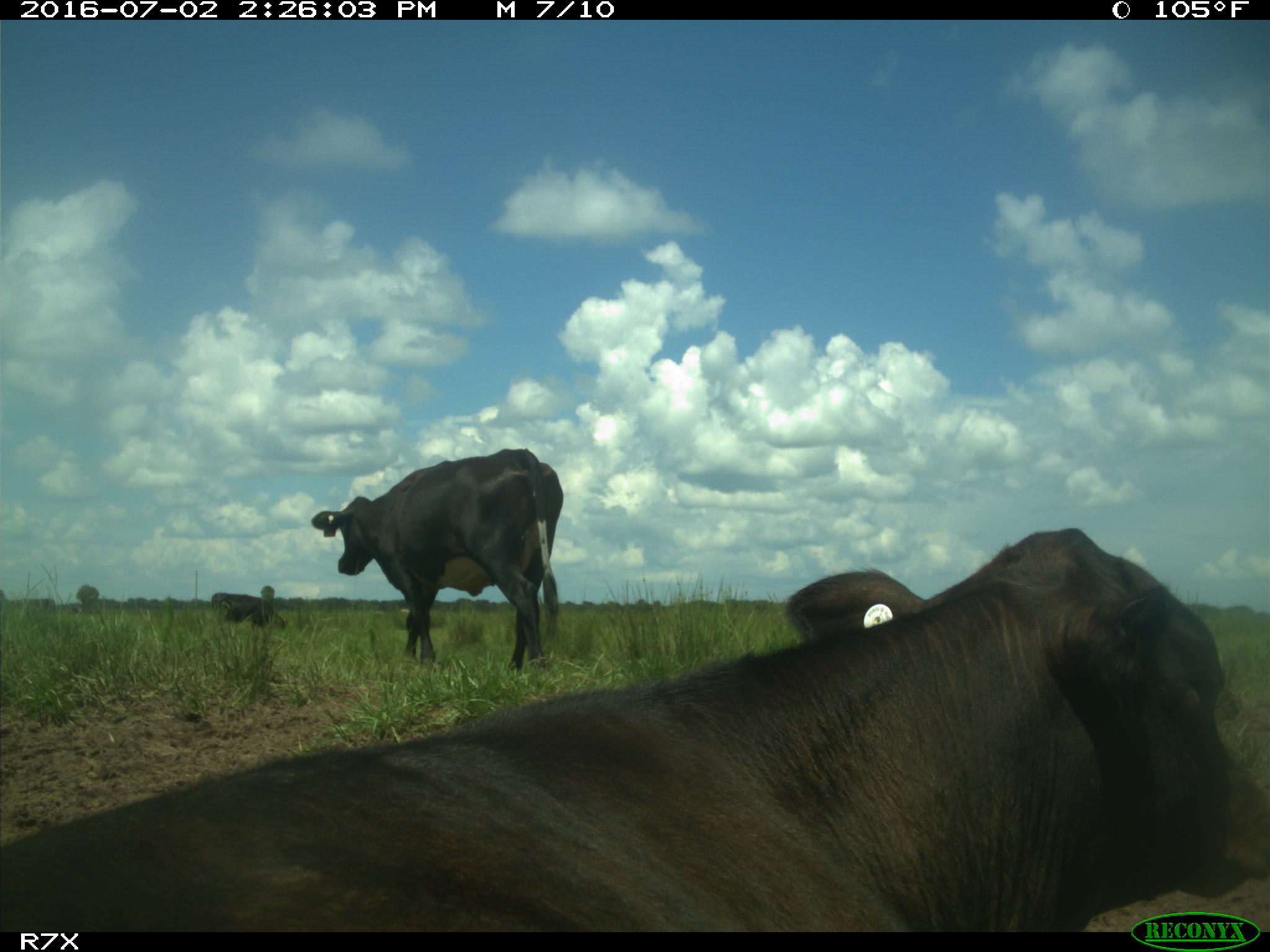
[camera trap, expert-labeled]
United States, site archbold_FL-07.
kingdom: Animalia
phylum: Chordata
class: Mammalia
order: Artiodactyla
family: Bovidae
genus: Bos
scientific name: Bos taurus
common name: domestic cow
Bos taurus (domestic cow).